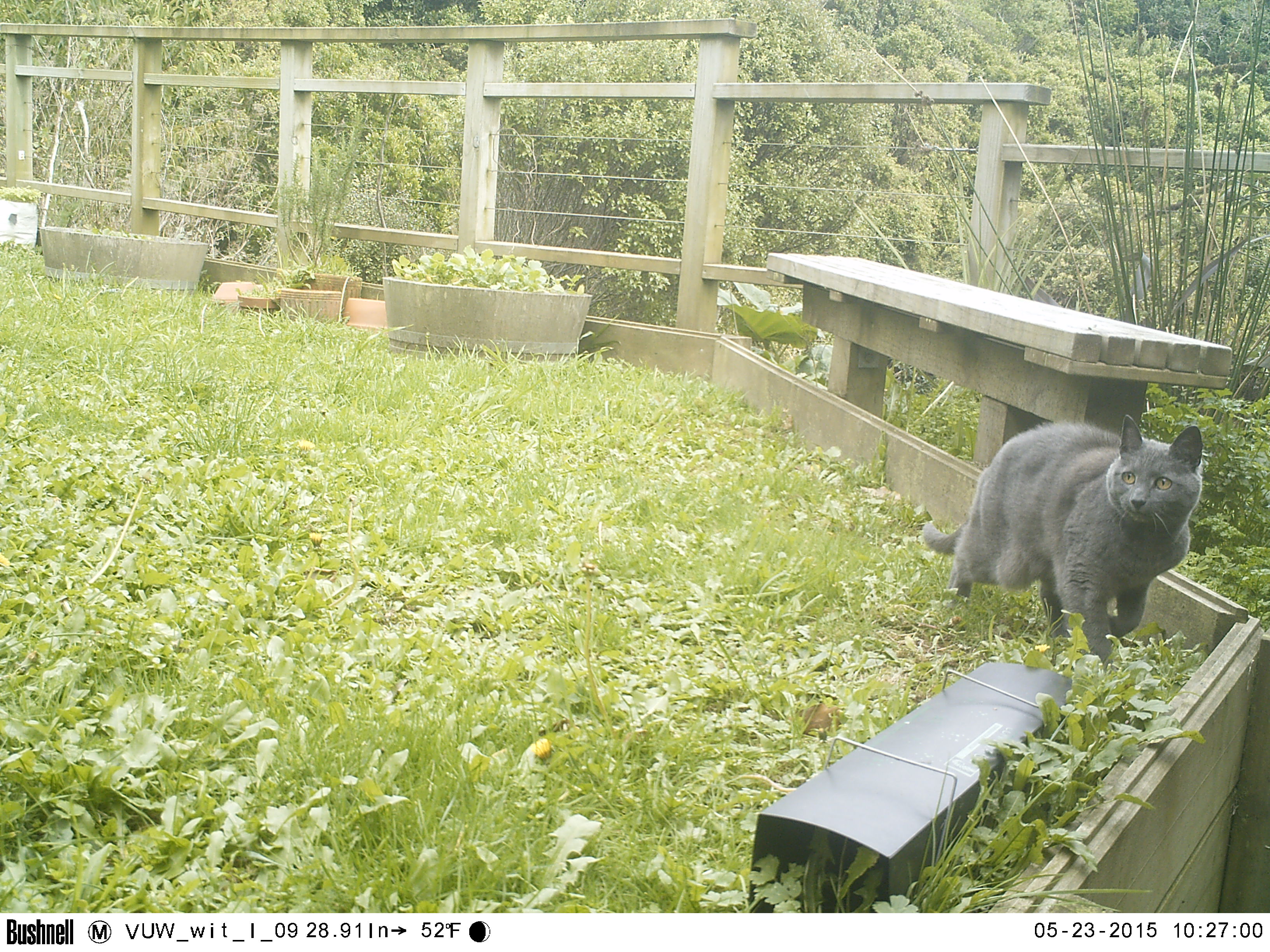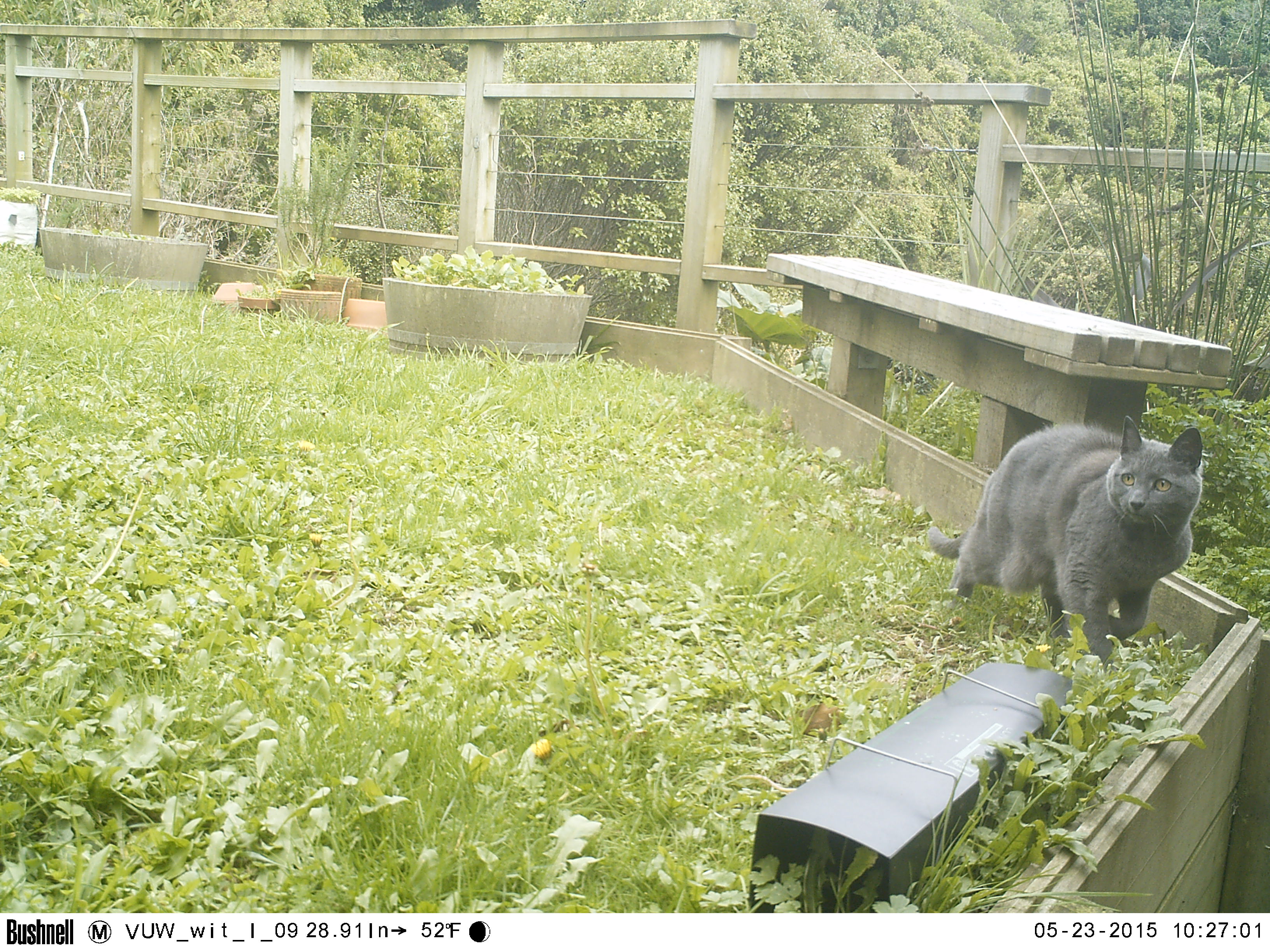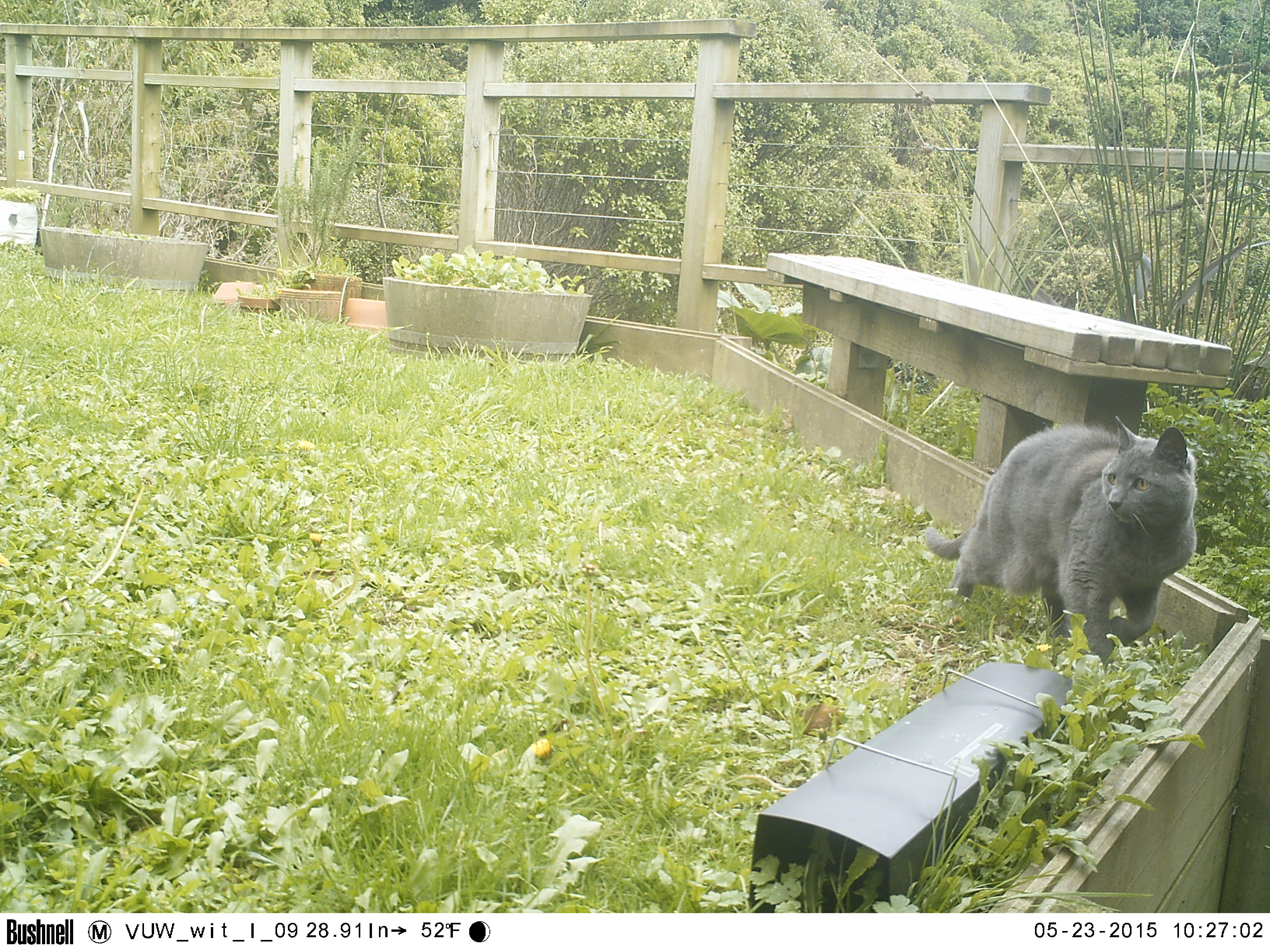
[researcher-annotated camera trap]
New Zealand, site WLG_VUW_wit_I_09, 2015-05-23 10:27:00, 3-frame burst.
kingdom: Animalia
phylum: Chordata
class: Mammalia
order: Carnivora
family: Felidae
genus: Felis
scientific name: Felis catus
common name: domestic cat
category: cat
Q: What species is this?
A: Cat (domestic cat) (Felis catus).